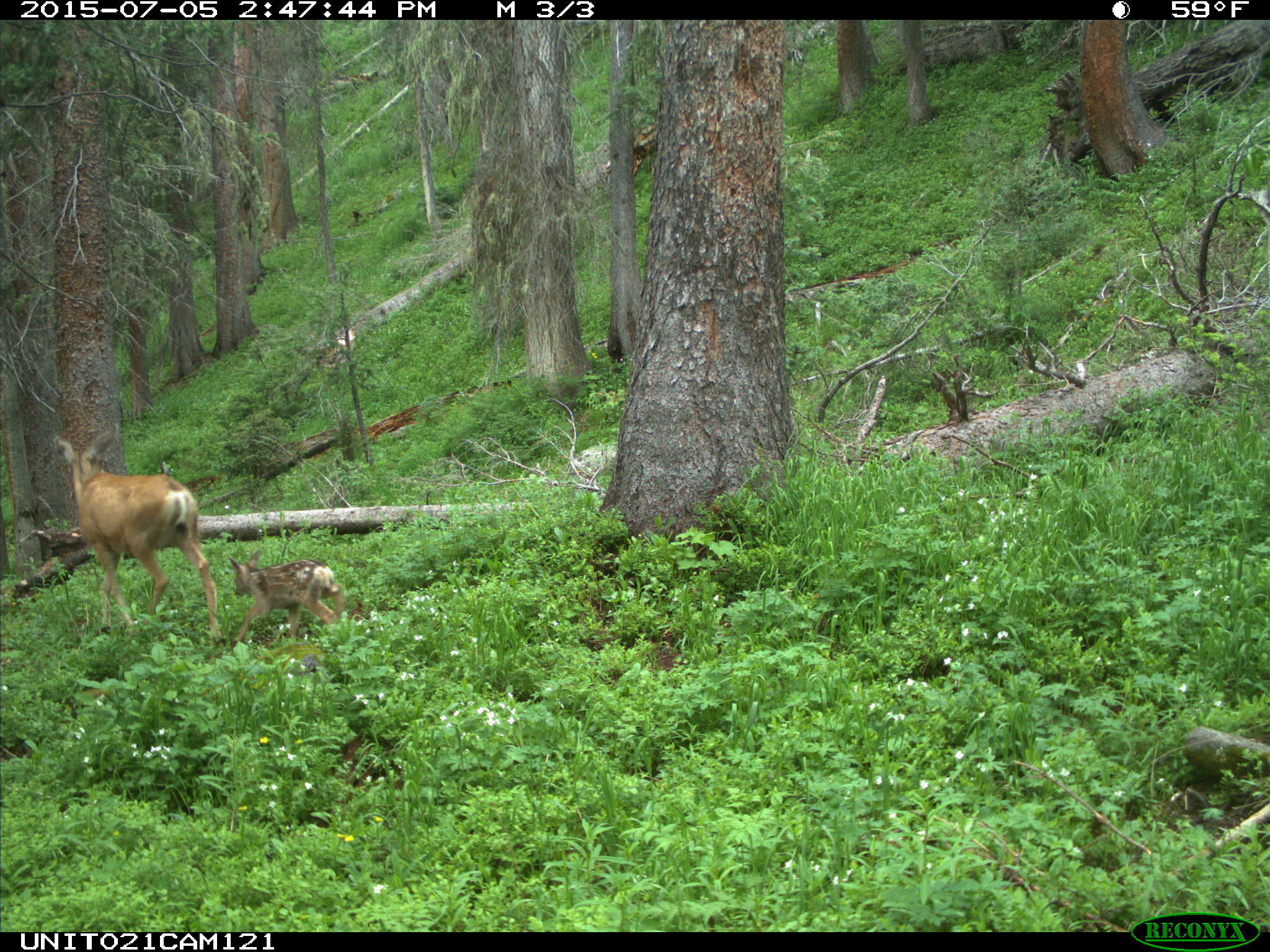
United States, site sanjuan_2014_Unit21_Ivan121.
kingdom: Animalia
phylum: Chordata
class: Mammalia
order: Artiodactyla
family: Cervidae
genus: Odocoileus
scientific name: Odocoileus hemionus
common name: mule deer